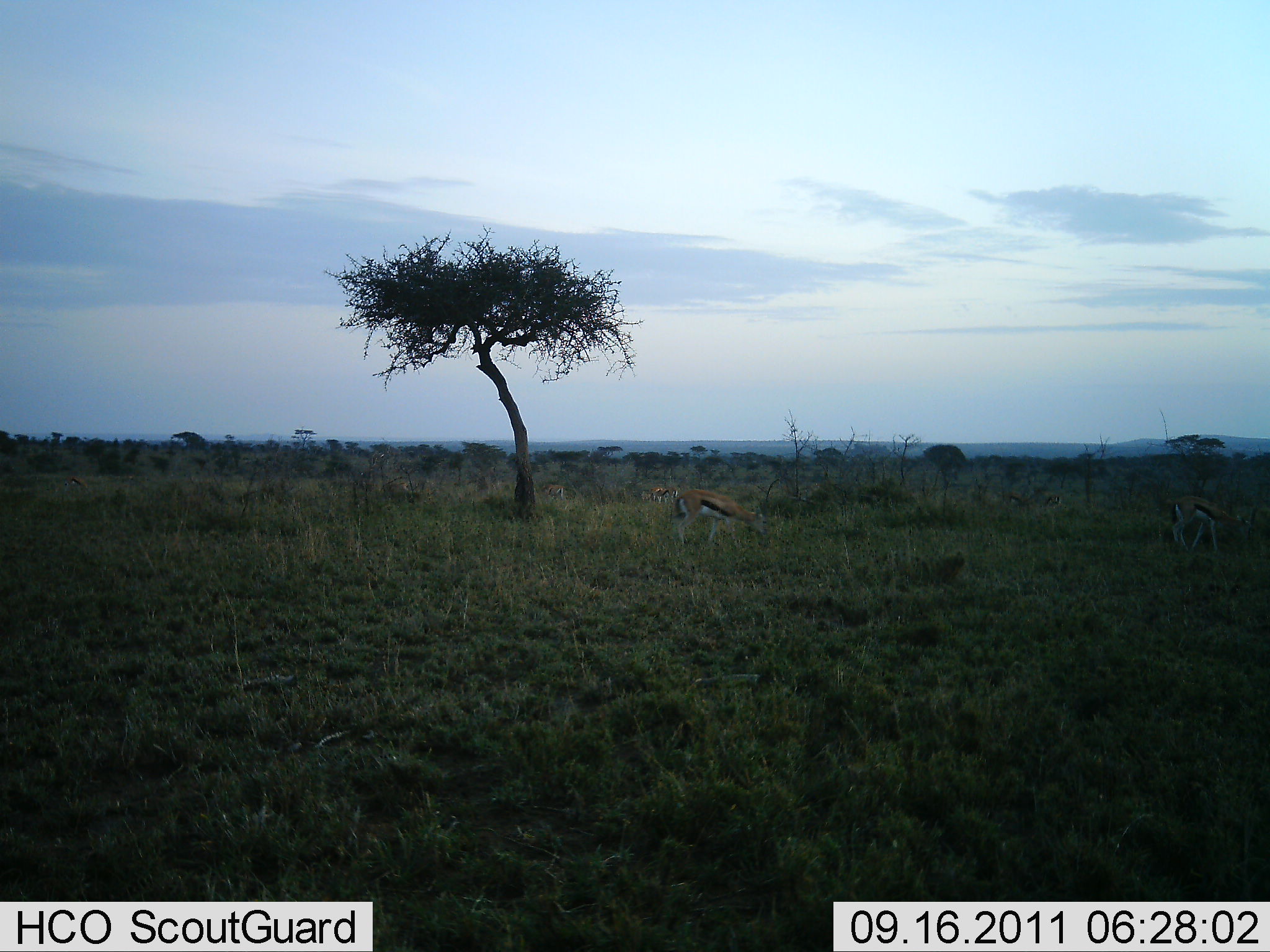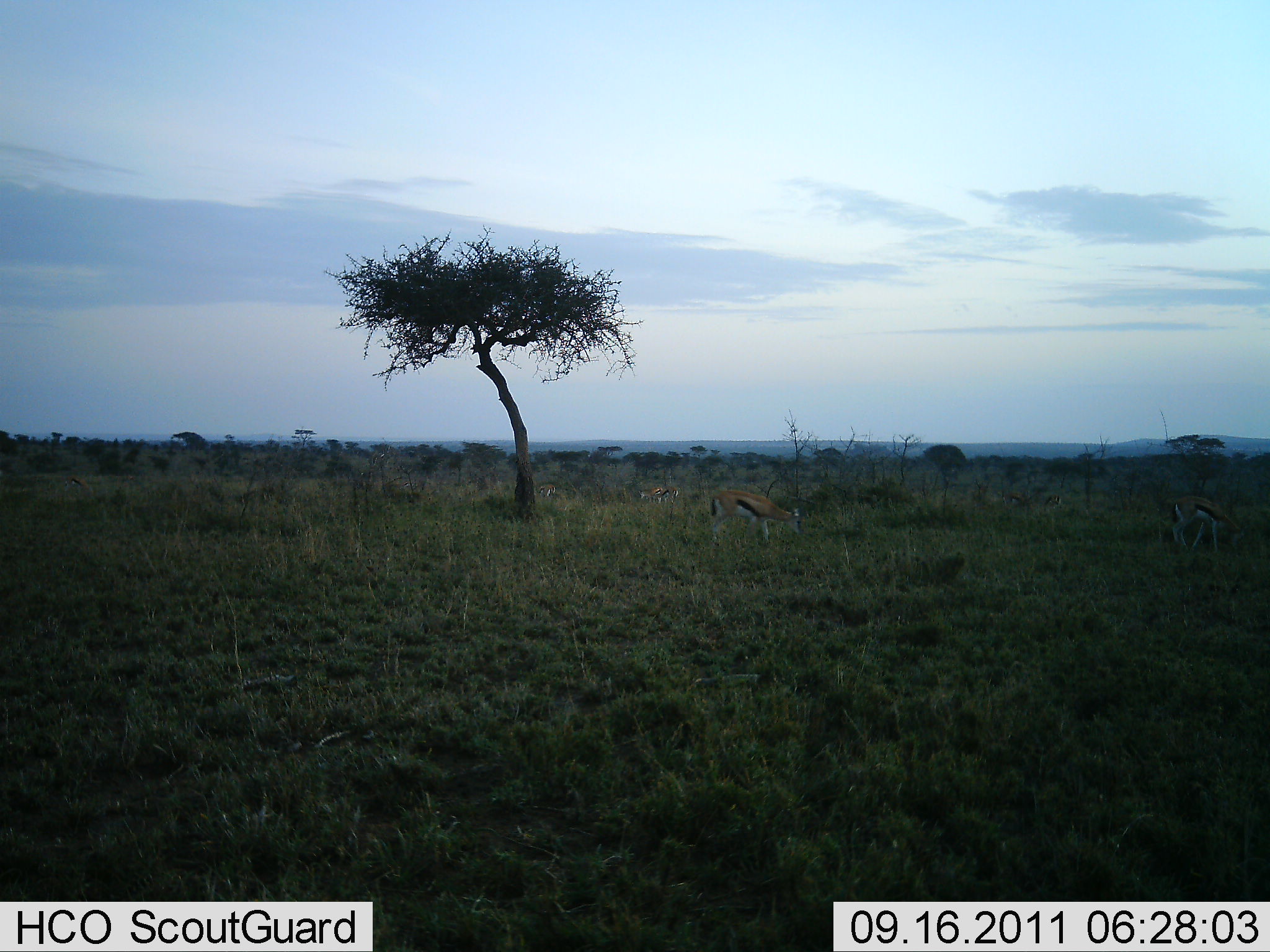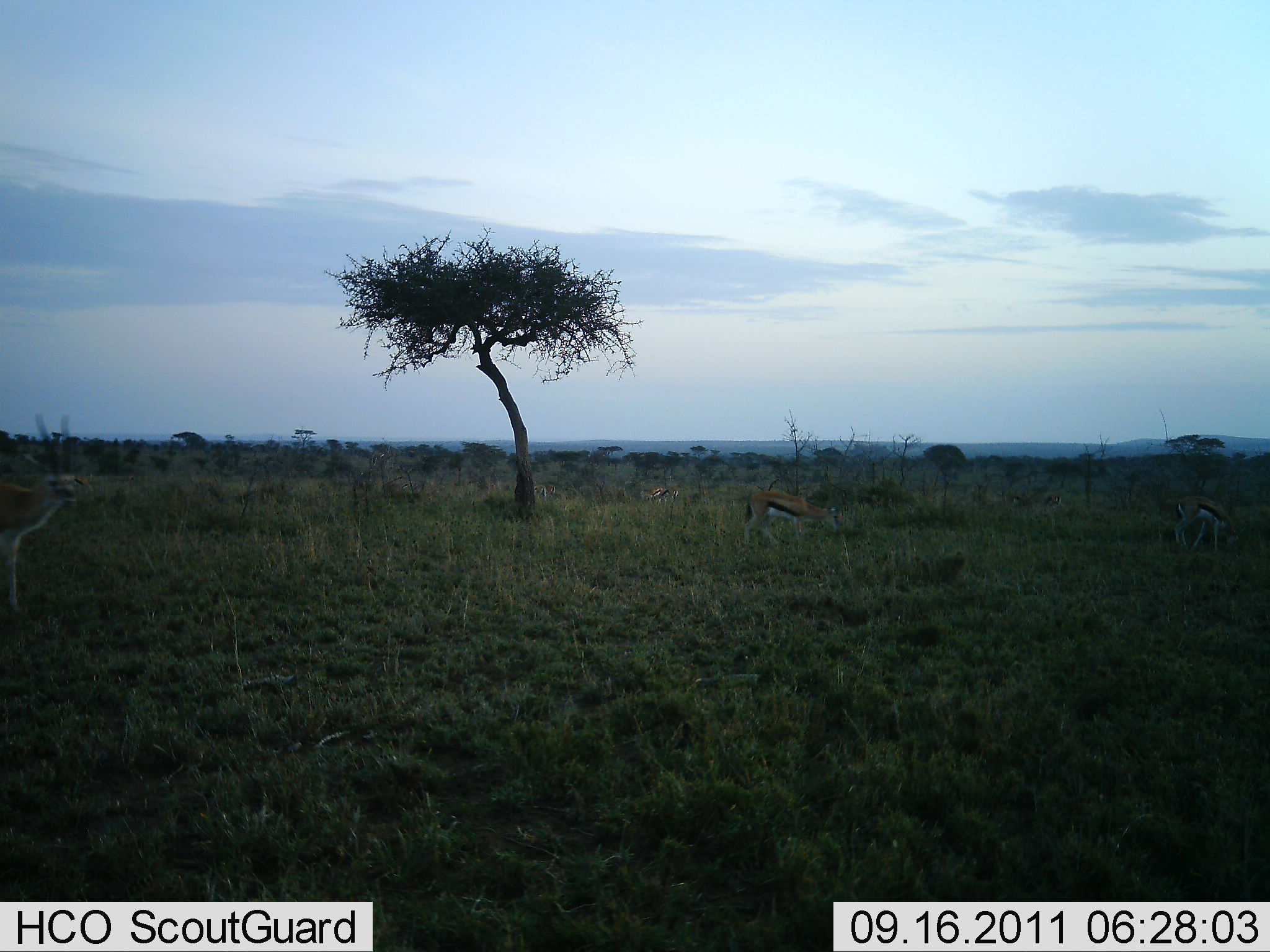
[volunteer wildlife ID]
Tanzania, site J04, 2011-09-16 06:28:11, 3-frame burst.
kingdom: Animalia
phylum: Chordata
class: Mammalia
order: Artiodactyla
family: Bovidae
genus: Eudorcas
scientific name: Eudorcas thomsonii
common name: thomson's gazelle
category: gazellethomsons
Gazellethomsons (thomson's gazelle) (Eudorcas thomsonii), count 4. Behavior (volunteer vote fractions): standing 38%, resting 0%, moving 23%, interacting 0%. Young present (vote fraction): 0%. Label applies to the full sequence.